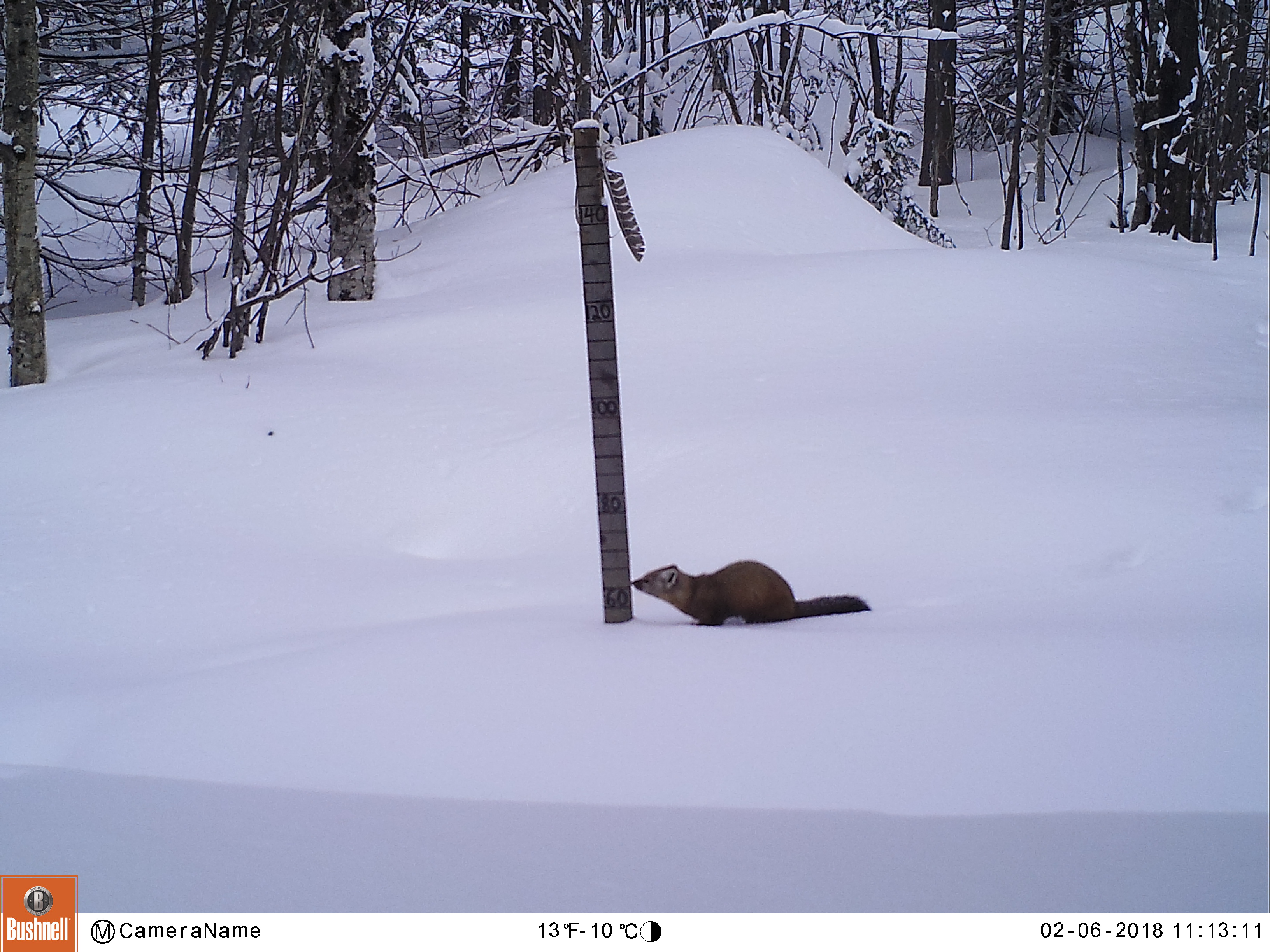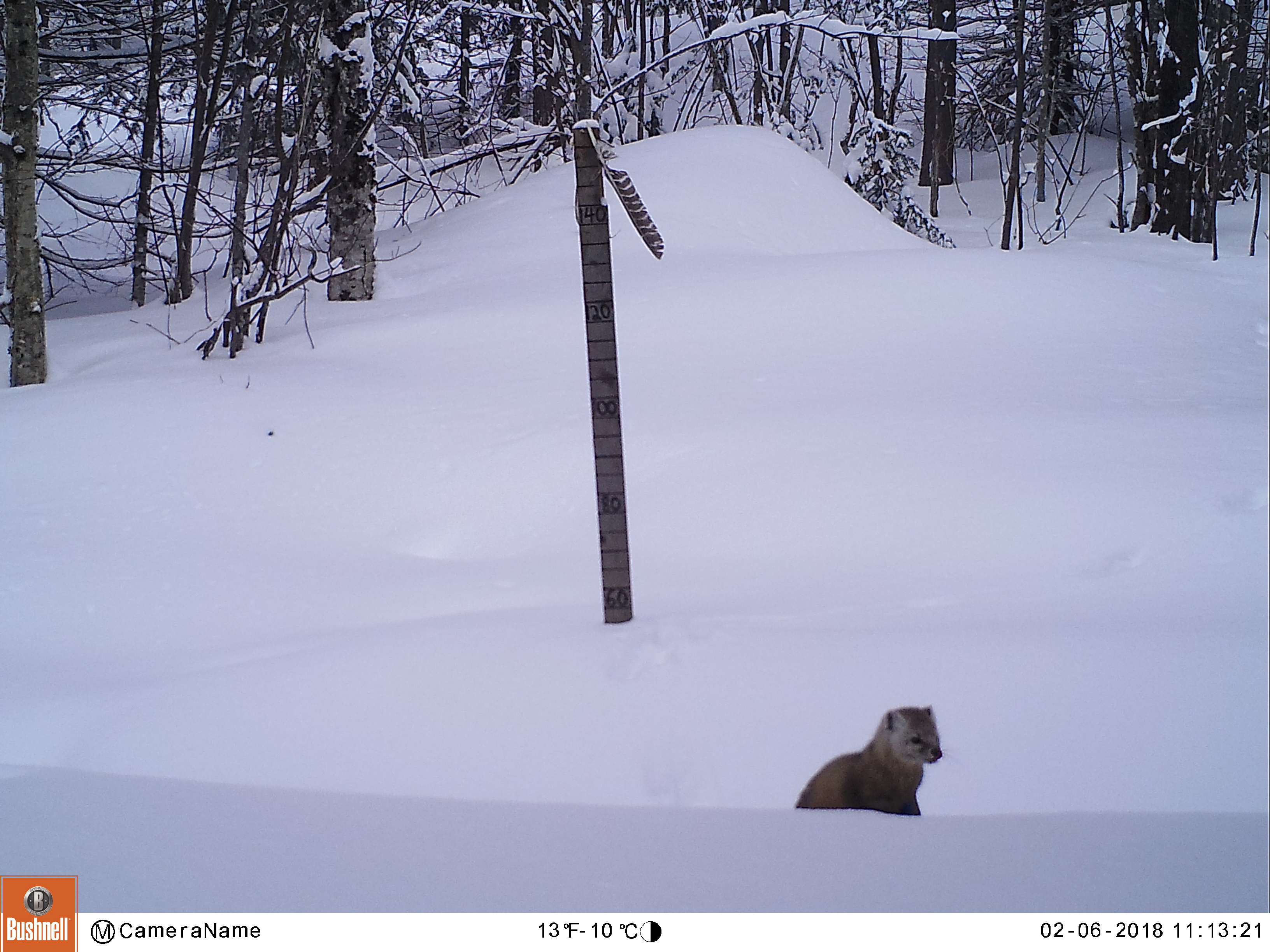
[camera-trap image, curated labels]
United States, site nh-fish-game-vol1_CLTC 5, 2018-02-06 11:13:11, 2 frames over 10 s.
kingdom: Animalia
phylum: Chordata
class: Mammalia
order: Carnivora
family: Mustelidae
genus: Martes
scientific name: Martes americana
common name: american marten